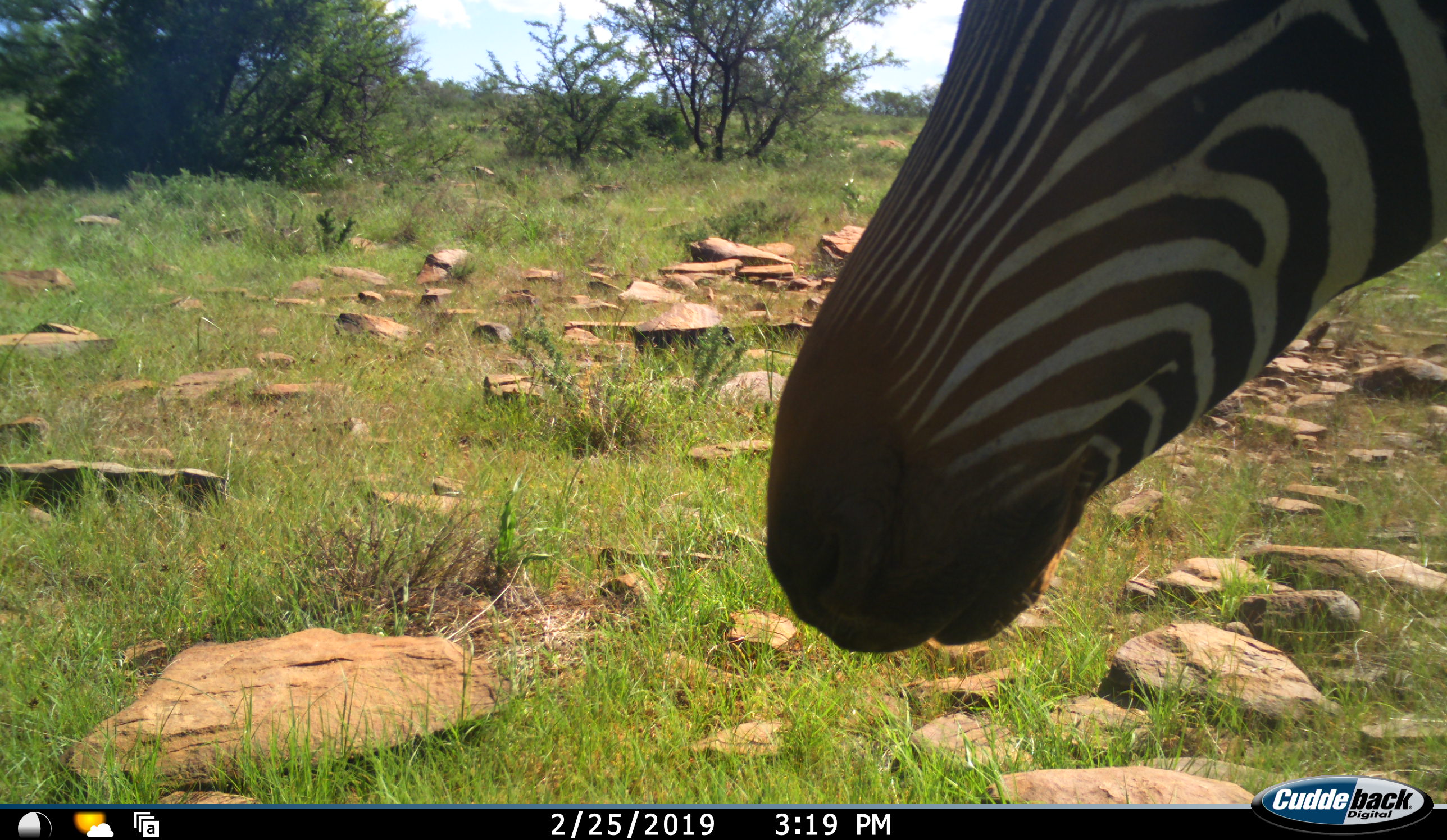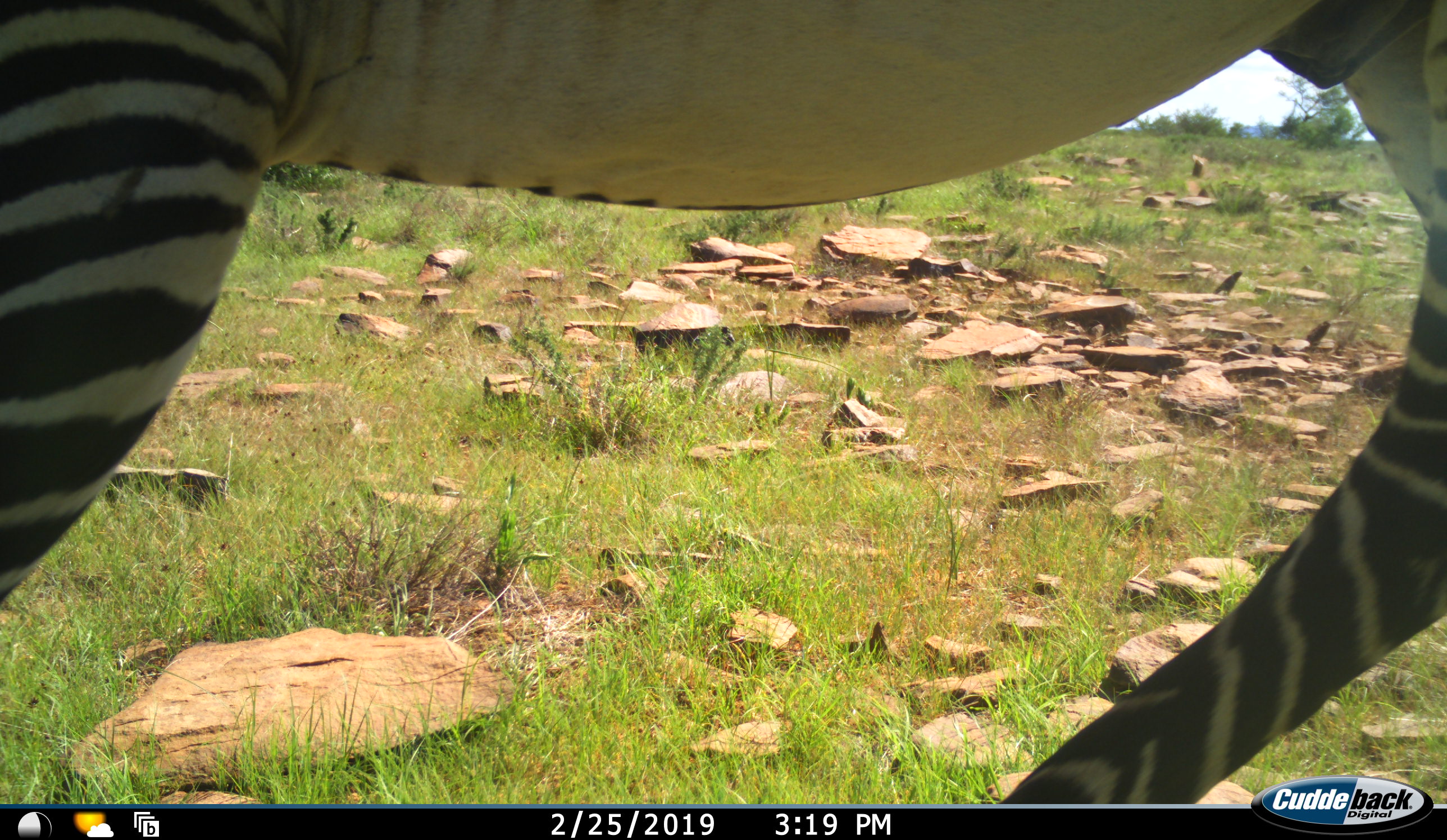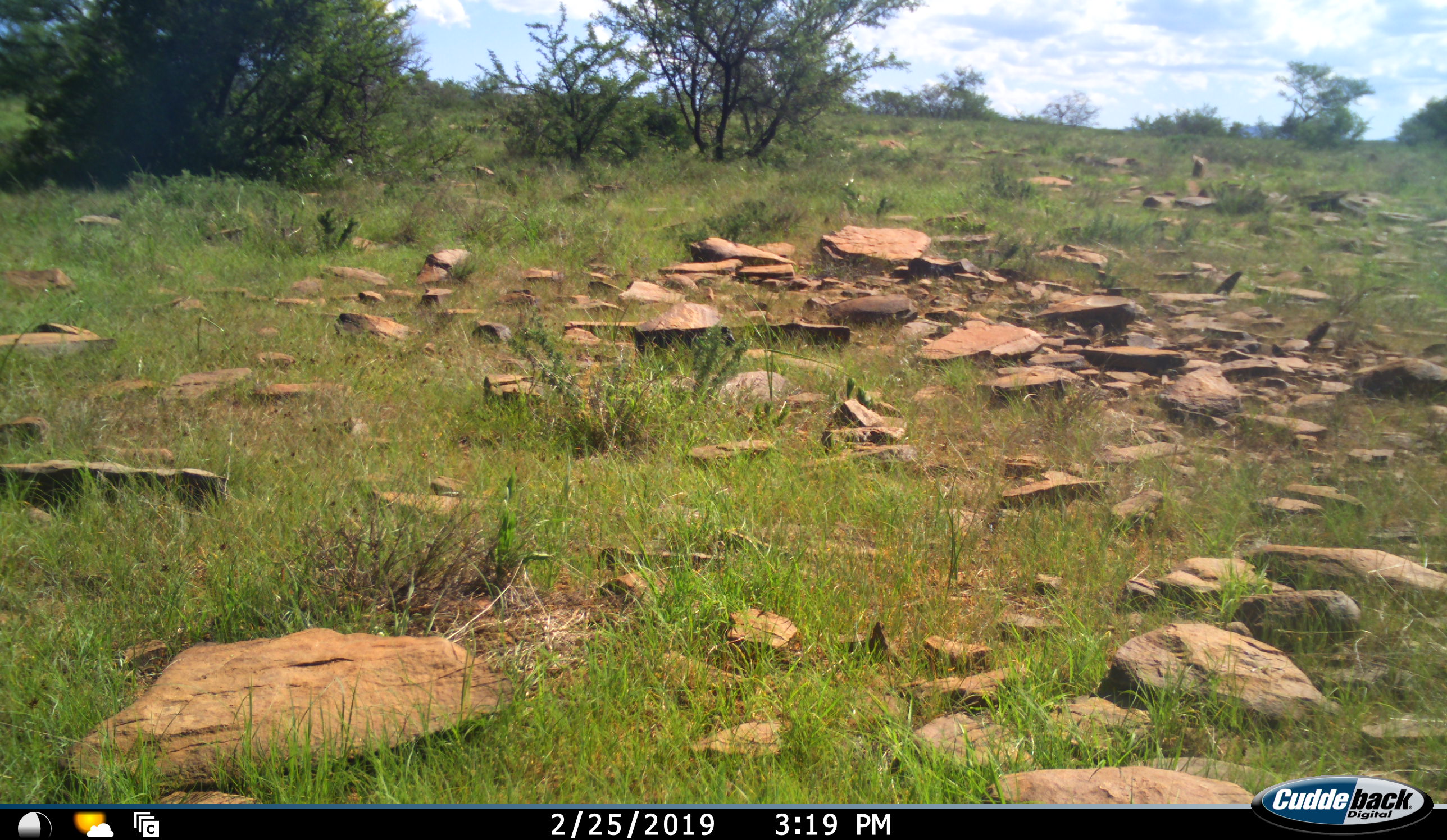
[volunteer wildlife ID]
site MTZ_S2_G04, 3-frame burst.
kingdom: Animalia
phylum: Chordata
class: Mammalia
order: Perissodactyla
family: Equidae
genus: Equus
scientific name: Equus zebra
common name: mountain zebra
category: zebramountain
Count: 1.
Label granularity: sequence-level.